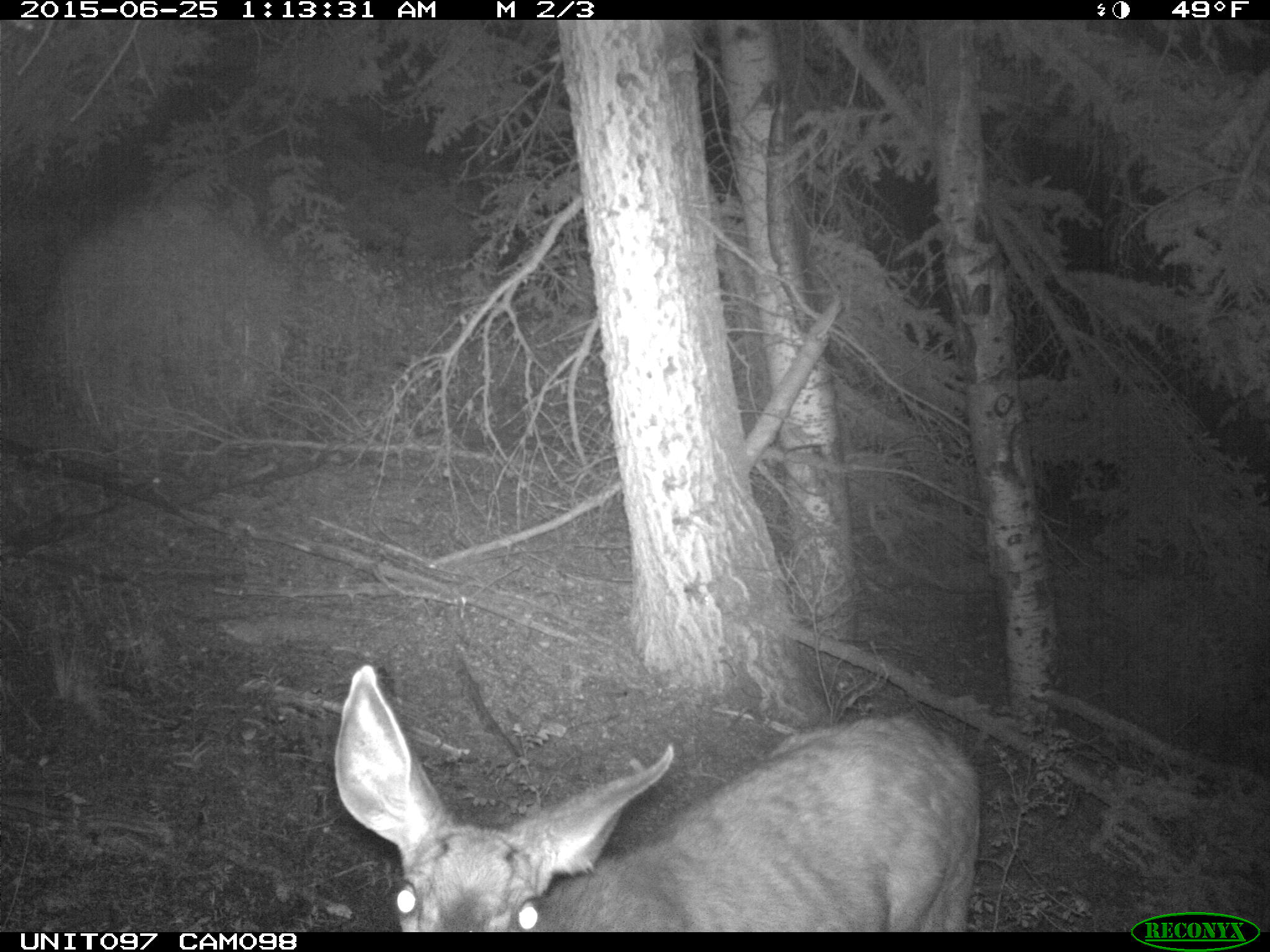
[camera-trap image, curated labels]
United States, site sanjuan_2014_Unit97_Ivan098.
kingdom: Animalia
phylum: Chordata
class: Mammalia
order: Artiodactyla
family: Cervidae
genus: Odocoileus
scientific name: Odocoileus hemionus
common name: mule deer